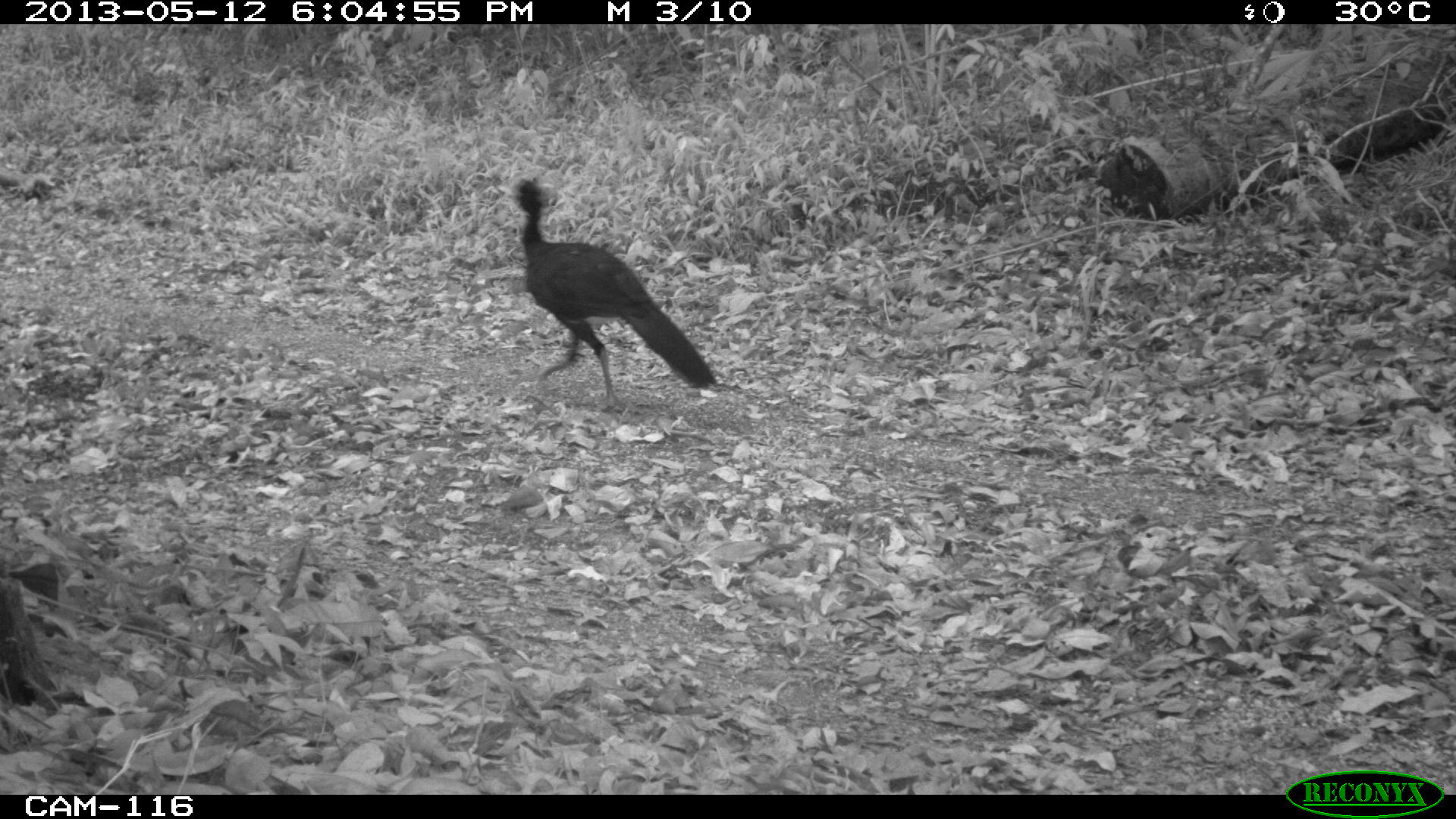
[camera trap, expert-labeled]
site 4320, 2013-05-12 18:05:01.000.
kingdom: Animalia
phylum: Chordata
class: Aves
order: Galliformes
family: Cracidae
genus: Crax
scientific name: Crax rubra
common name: great curassow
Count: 1.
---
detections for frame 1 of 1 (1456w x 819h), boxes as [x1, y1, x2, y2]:
crax rubra: [497, 176, 716, 410]